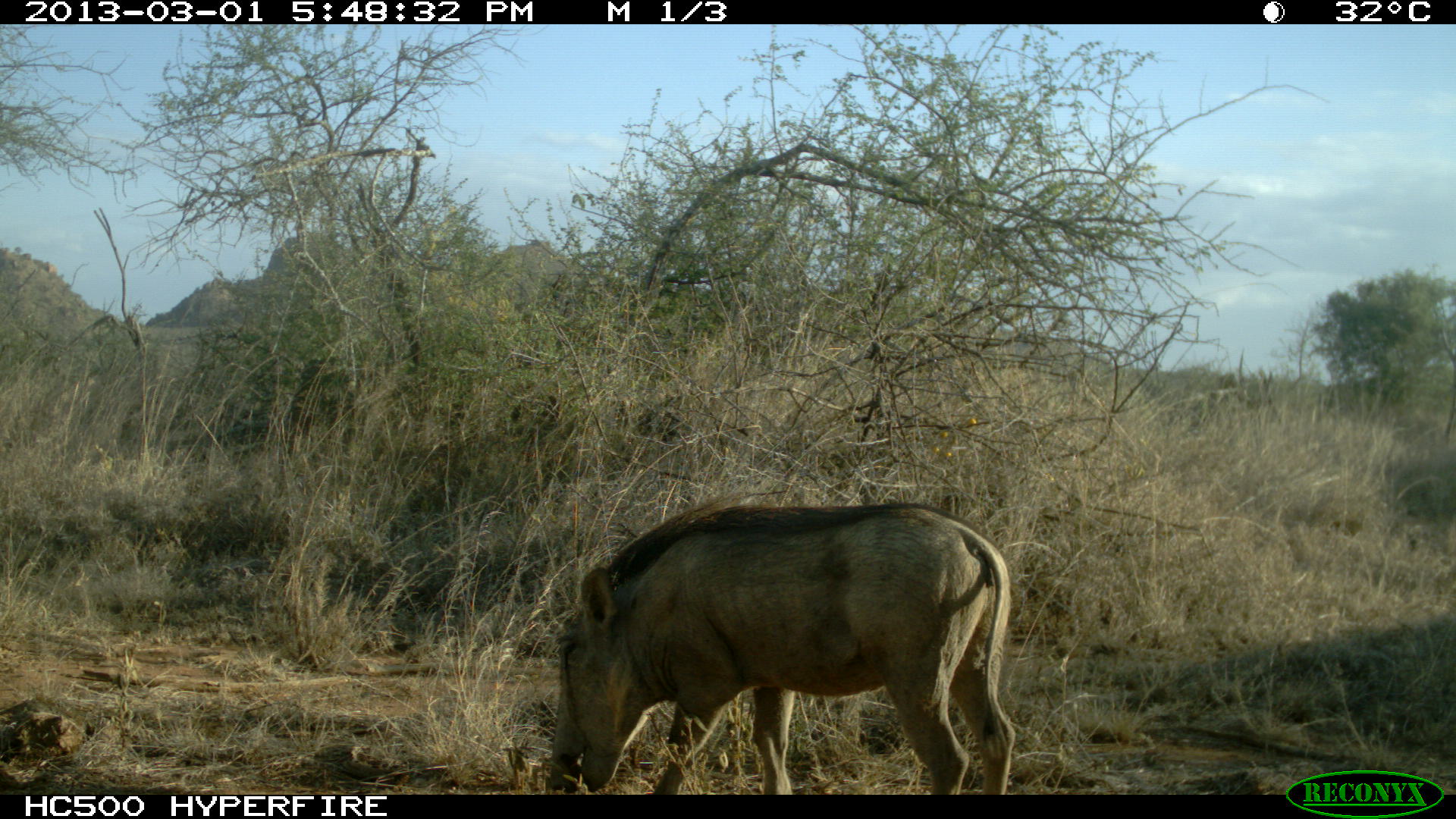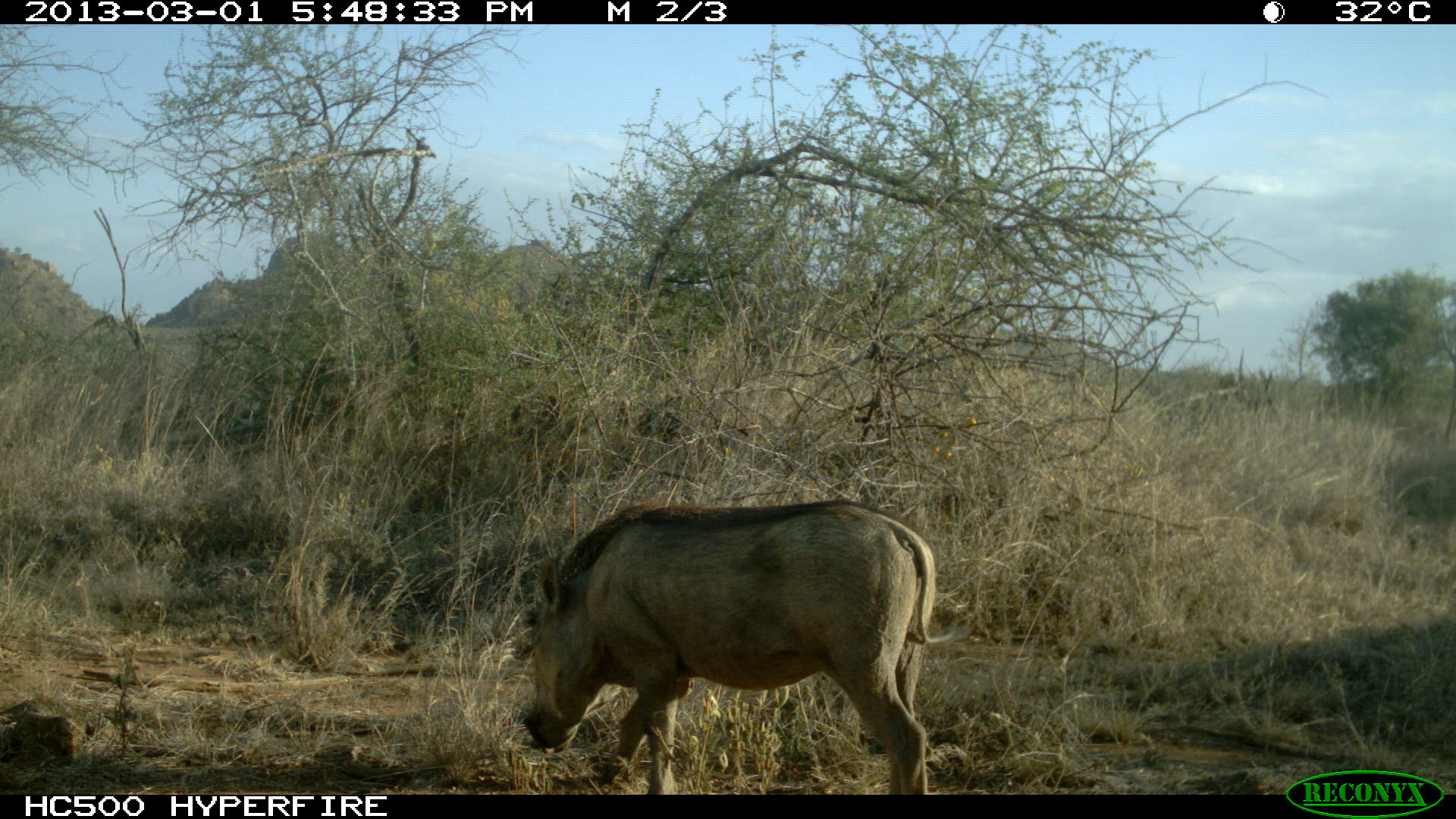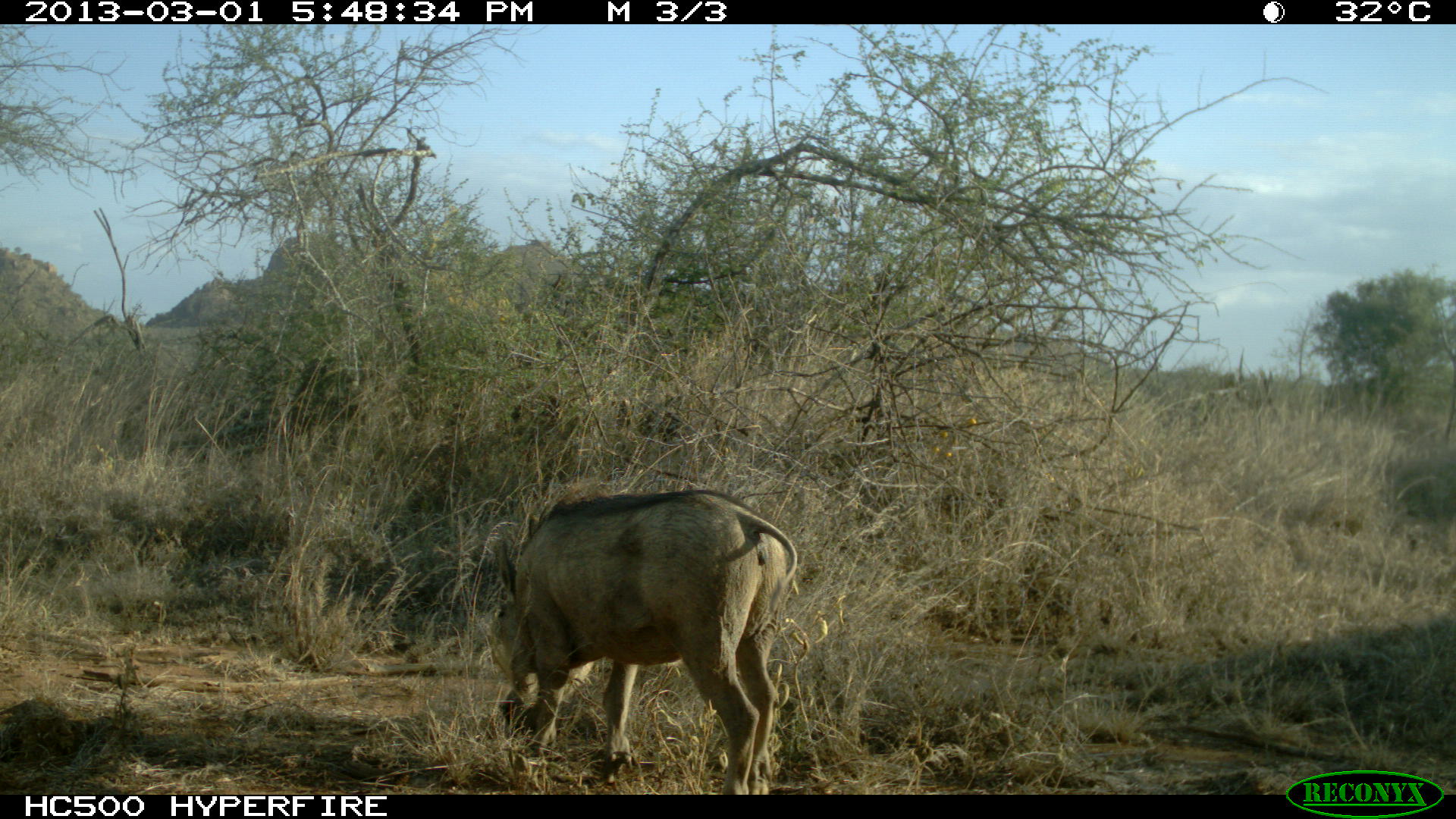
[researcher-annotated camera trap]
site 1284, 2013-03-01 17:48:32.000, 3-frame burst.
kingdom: Animalia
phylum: Chordata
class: Mammalia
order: Artiodactyla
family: Suidae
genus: Phacochoerus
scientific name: Phacochoerus africanus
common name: common warthog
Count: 1.